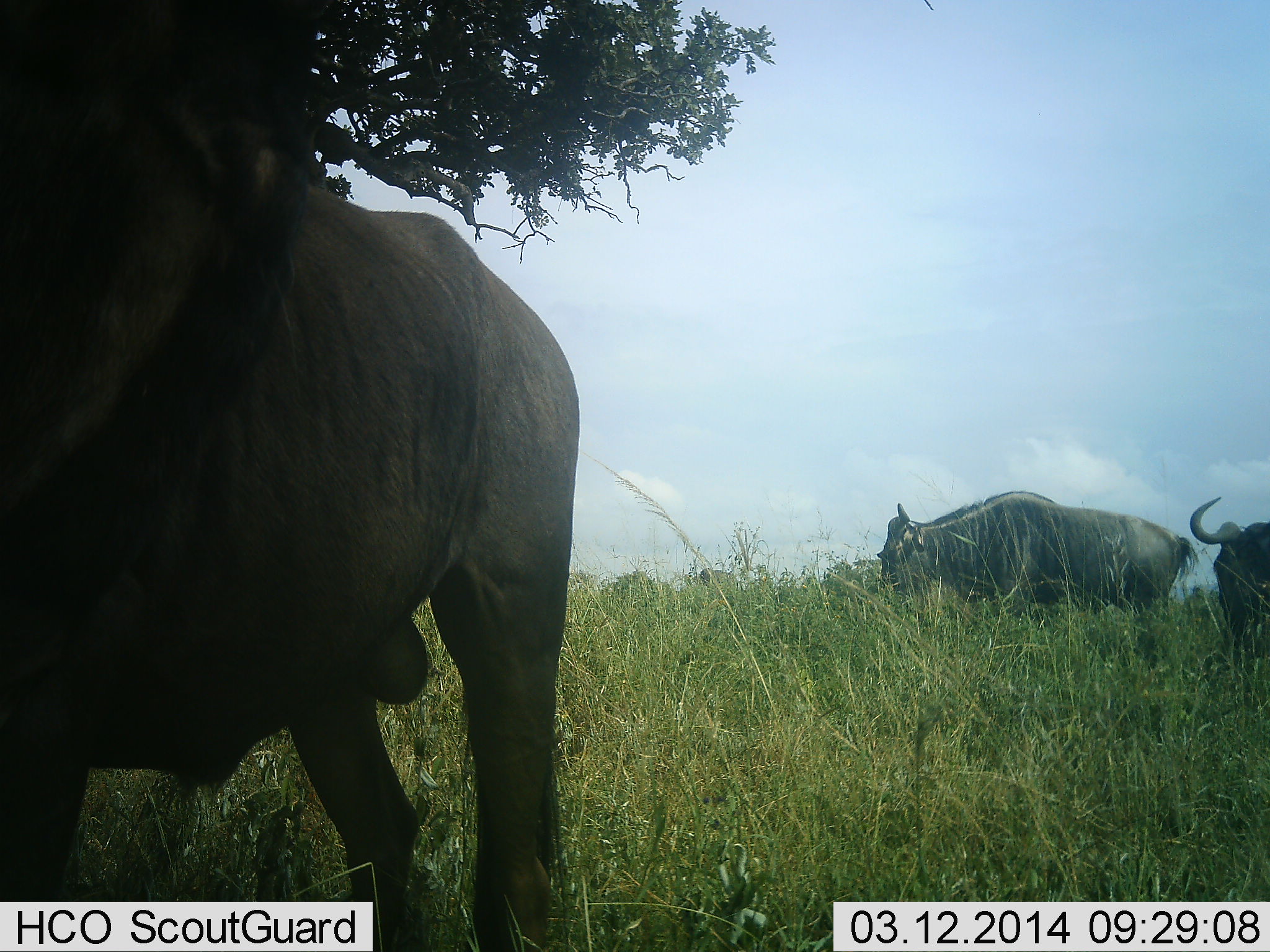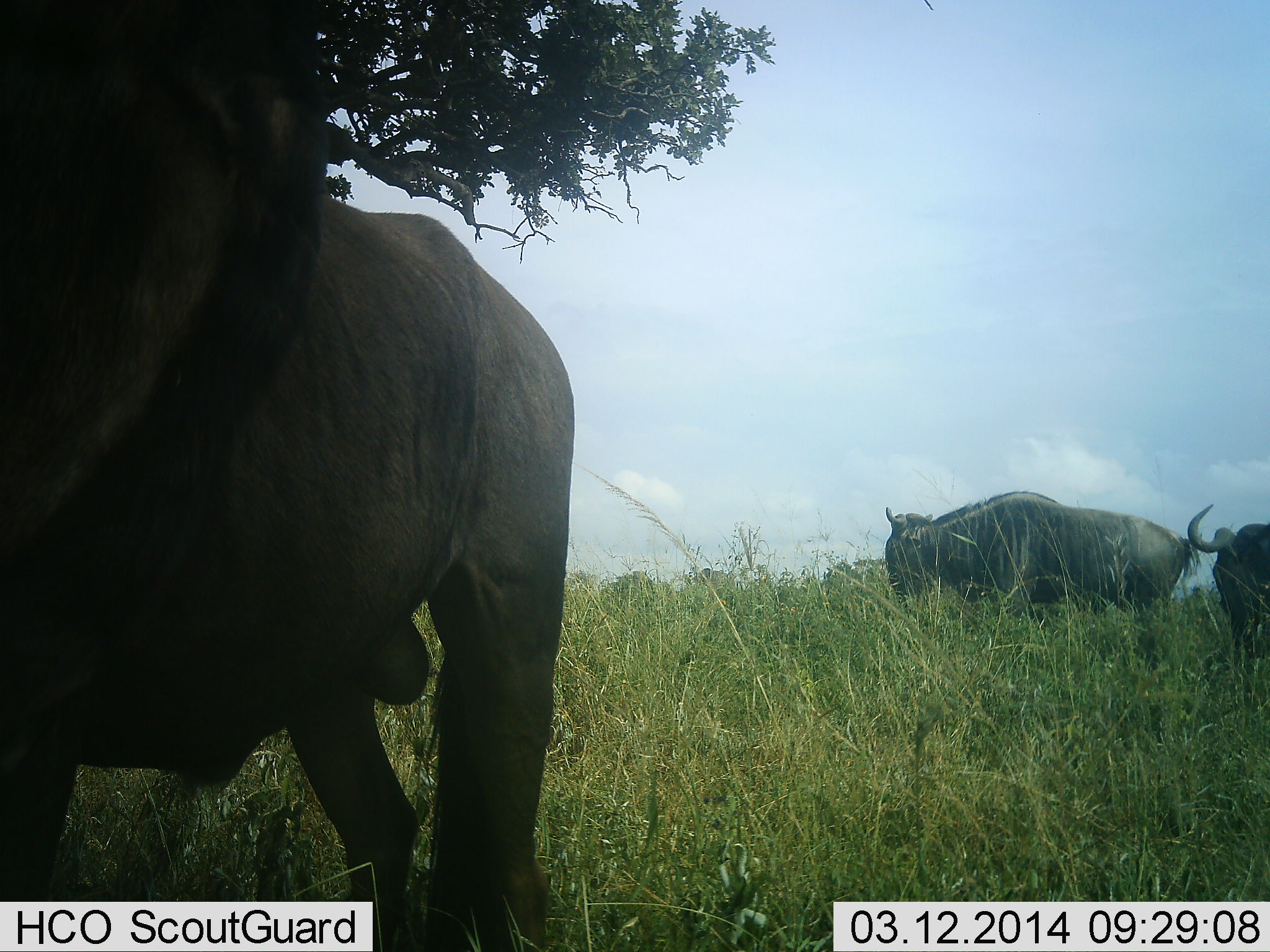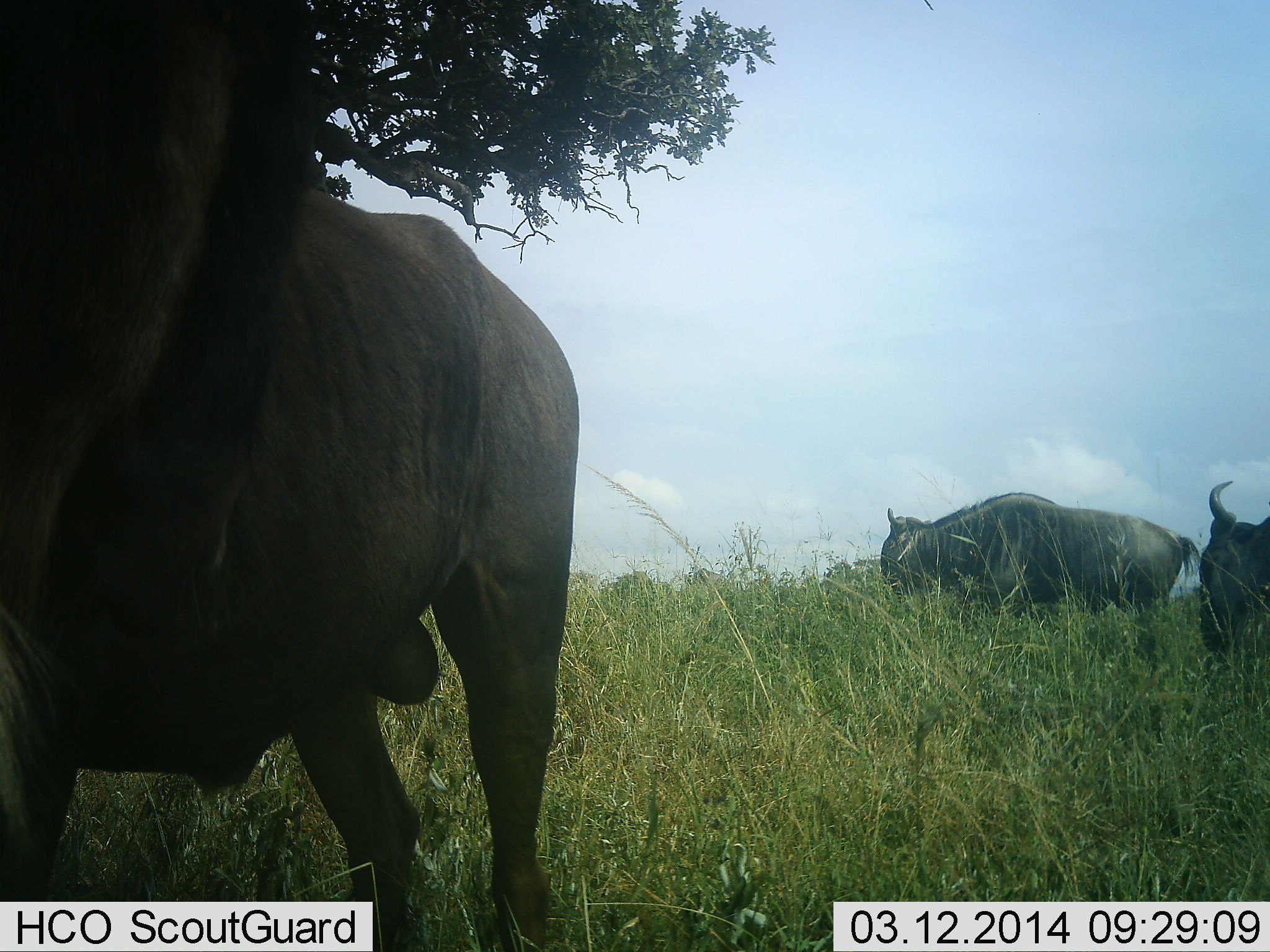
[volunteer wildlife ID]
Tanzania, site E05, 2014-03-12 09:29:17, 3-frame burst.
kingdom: Animalia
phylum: Chordata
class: Mammalia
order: Artiodactyla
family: Bovidae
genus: Connochaetes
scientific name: Connochaetes taurinus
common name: blue wildebeest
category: wildebeest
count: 3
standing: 60%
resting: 0%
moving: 10%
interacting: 0%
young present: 0%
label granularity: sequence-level